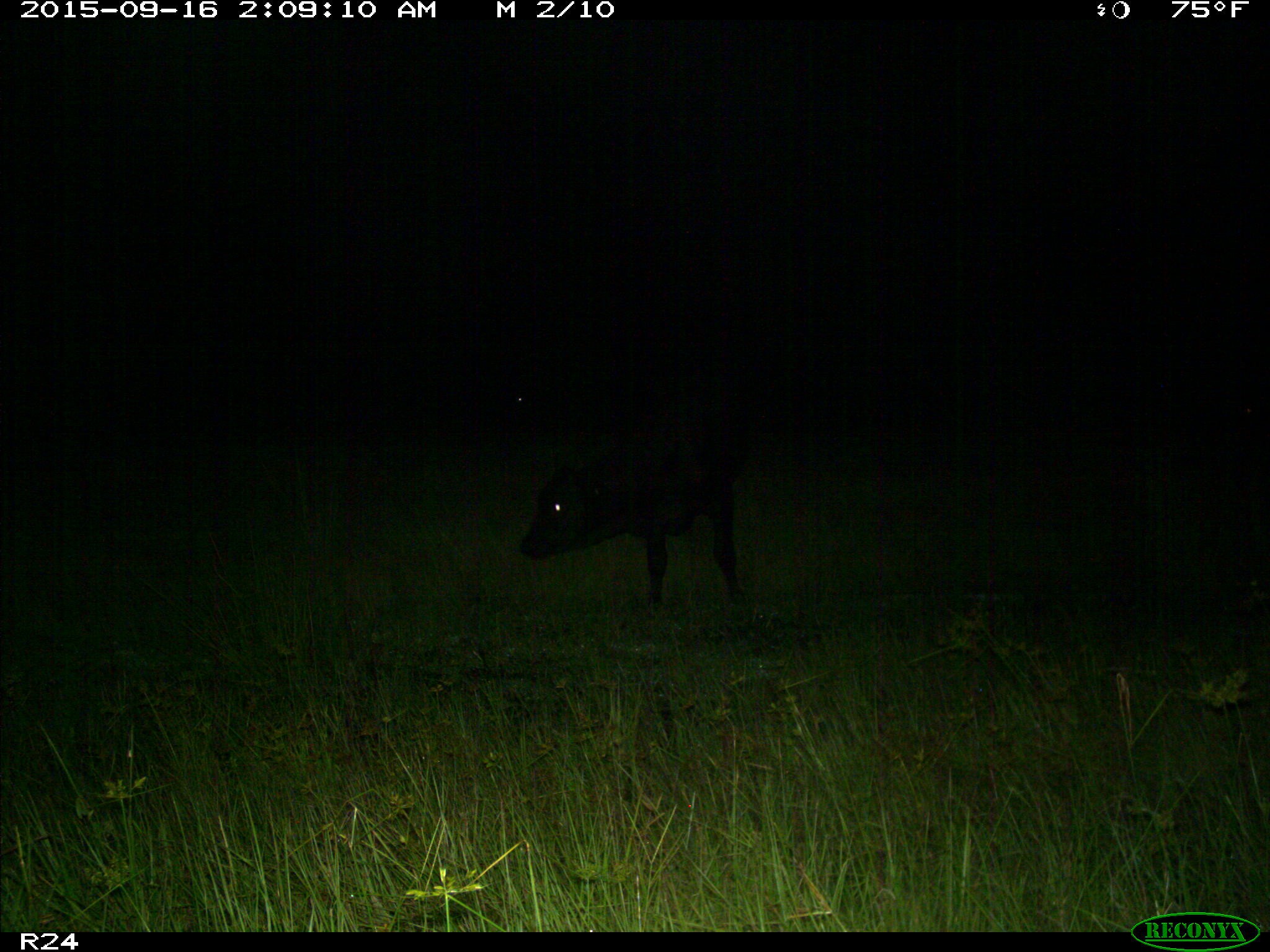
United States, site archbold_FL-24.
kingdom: Animalia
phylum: Chordata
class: Mammalia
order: Artiodactyla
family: Bovidae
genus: Bos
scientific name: Bos taurus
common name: domestic cow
Bos taurus (domestic cow).